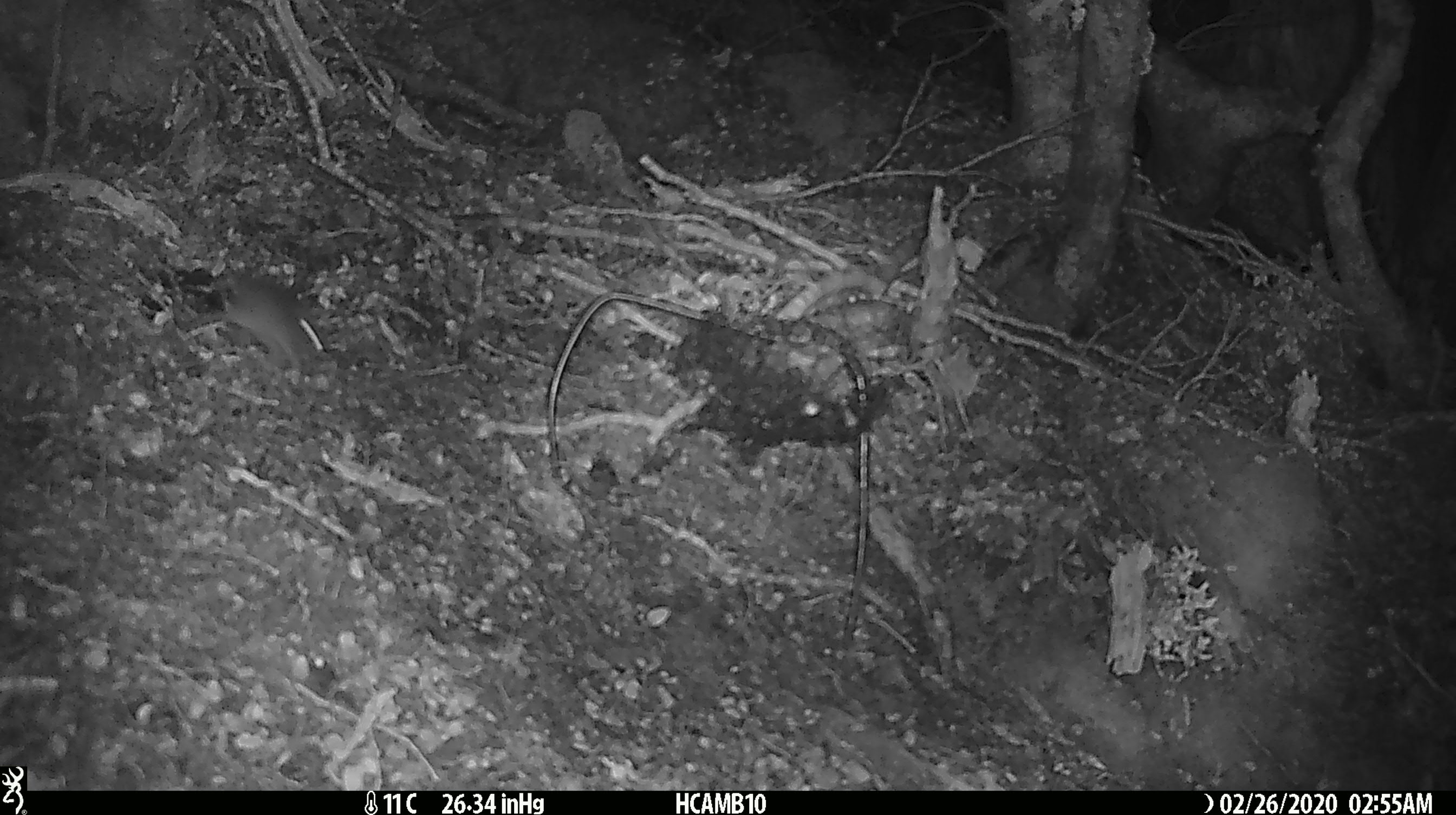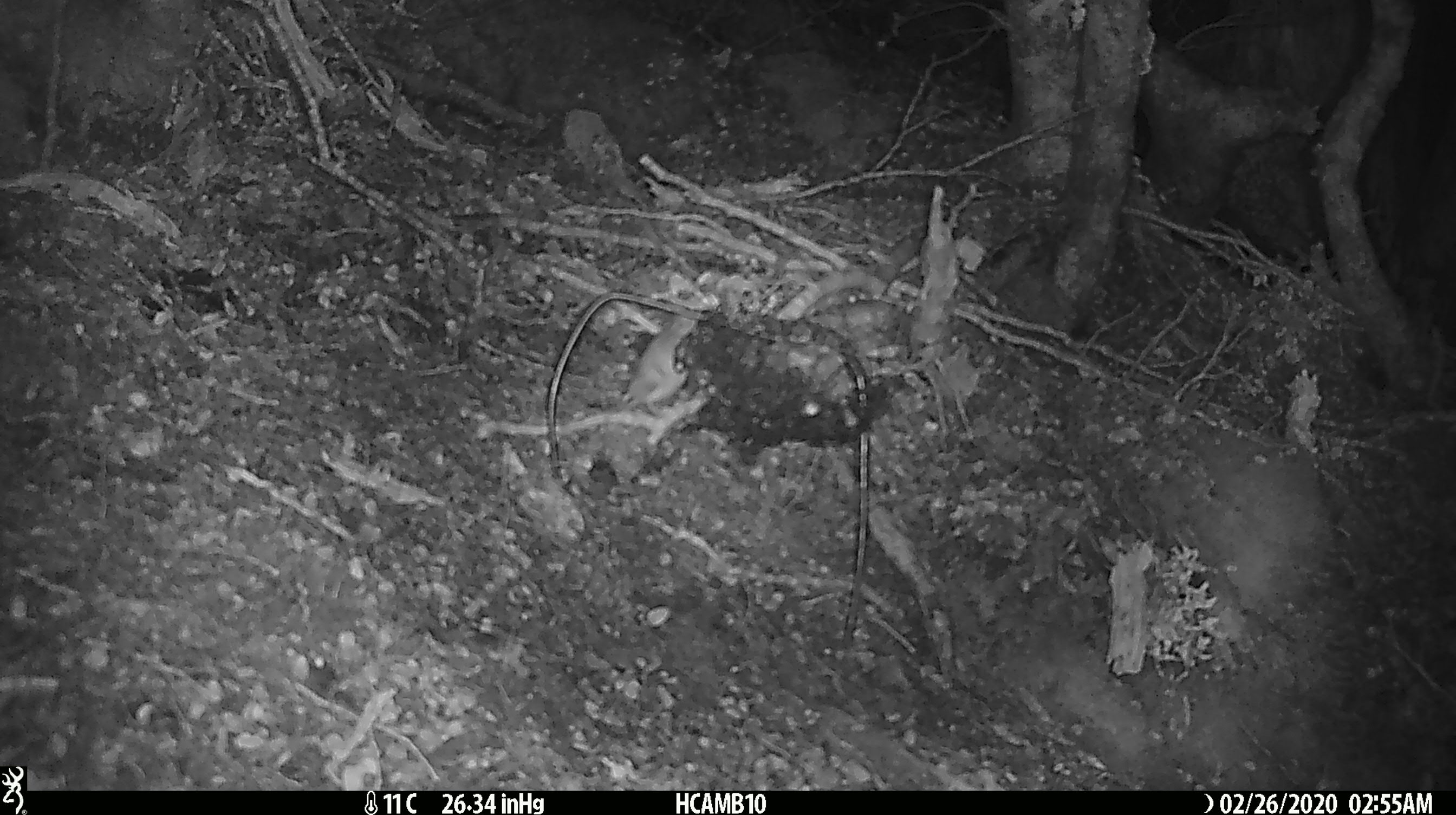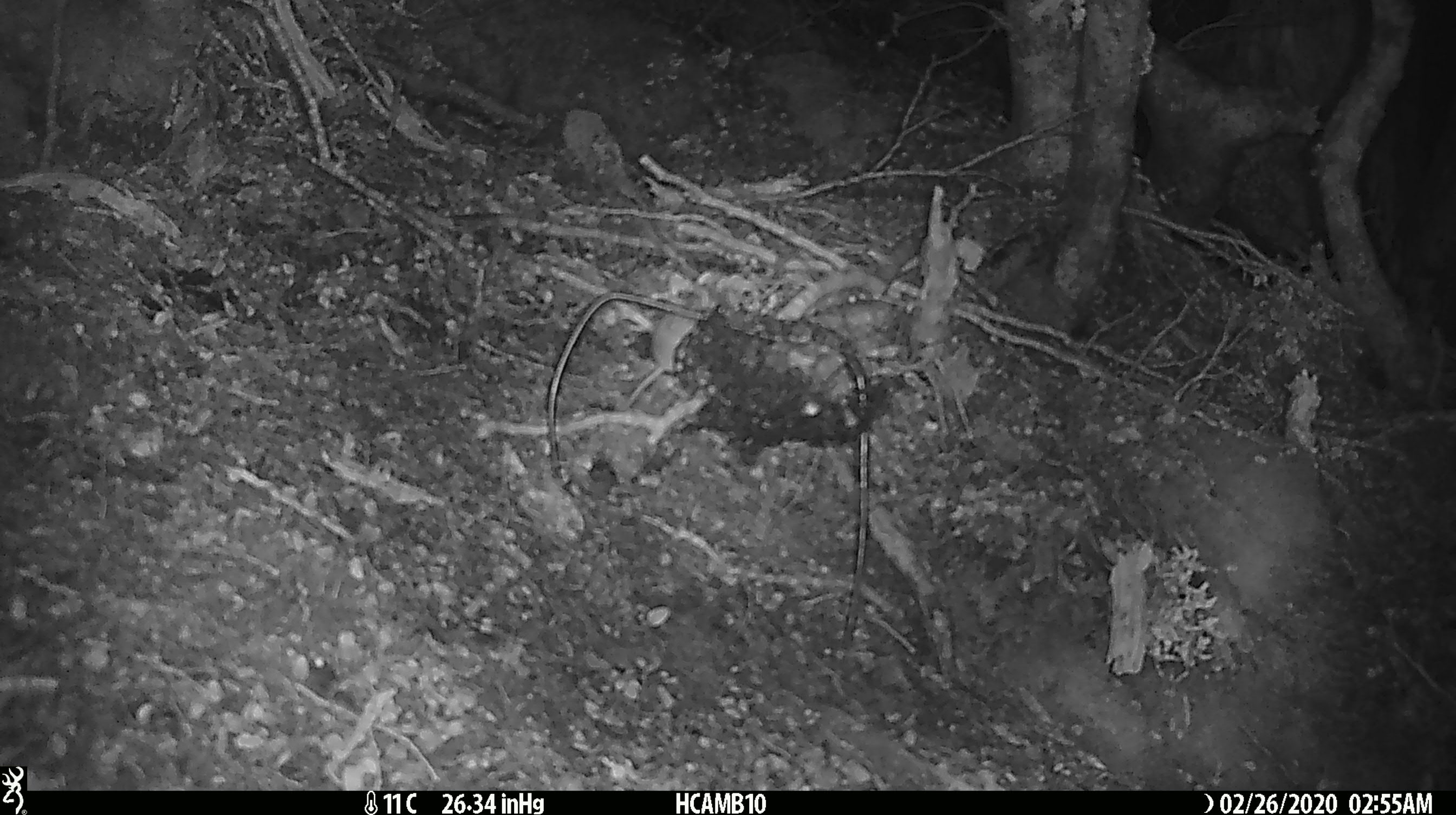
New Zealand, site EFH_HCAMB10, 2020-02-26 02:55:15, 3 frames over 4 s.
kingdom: Animalia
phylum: Chordata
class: Mammalia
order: Rodentia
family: Muridae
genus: Mus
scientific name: Mus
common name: mouse